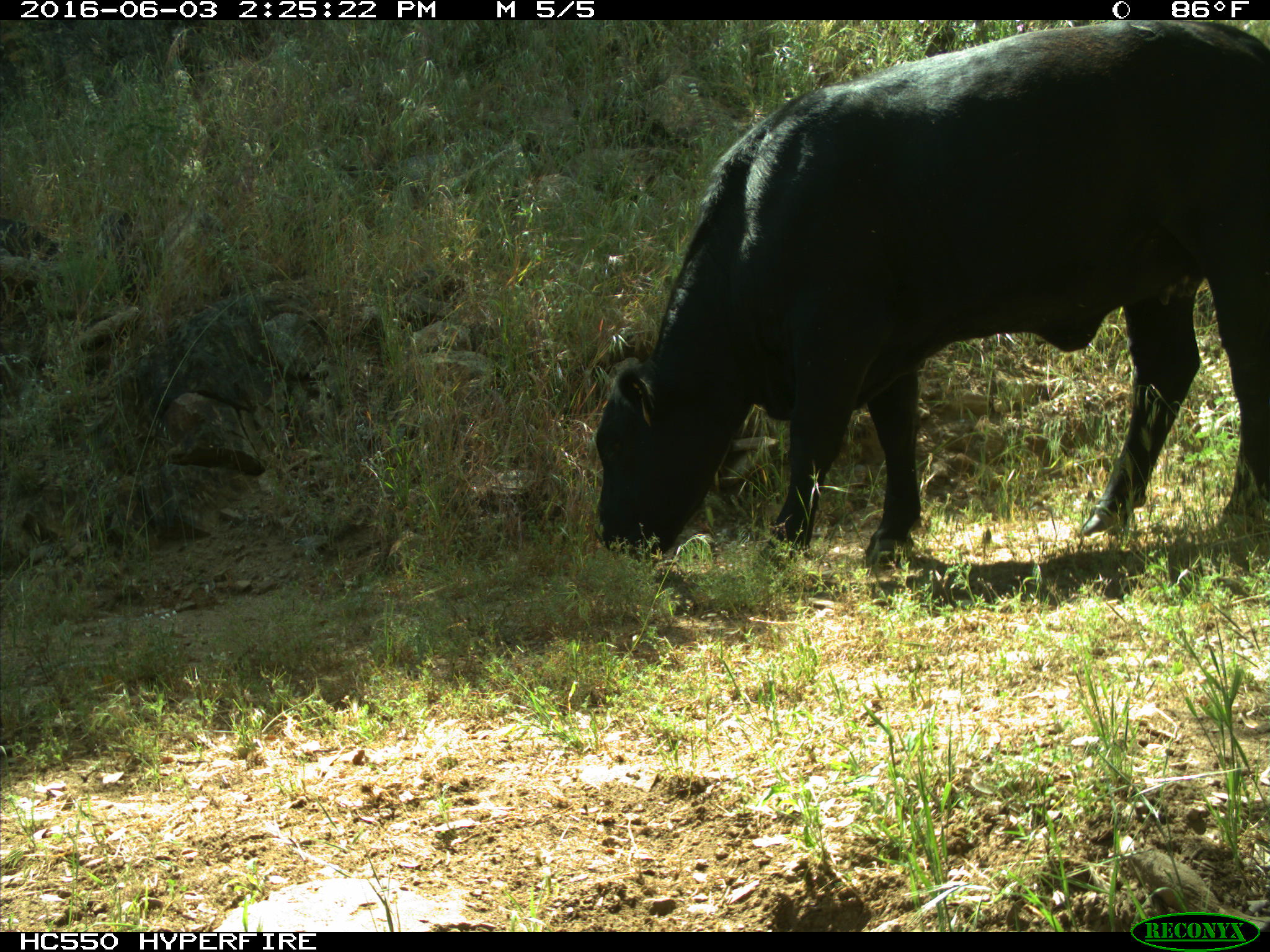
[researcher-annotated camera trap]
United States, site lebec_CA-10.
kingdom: Animalia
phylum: Chordata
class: Mammalia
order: Artiodactyla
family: Bovidae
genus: Bos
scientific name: Bos taurus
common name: domestic cow